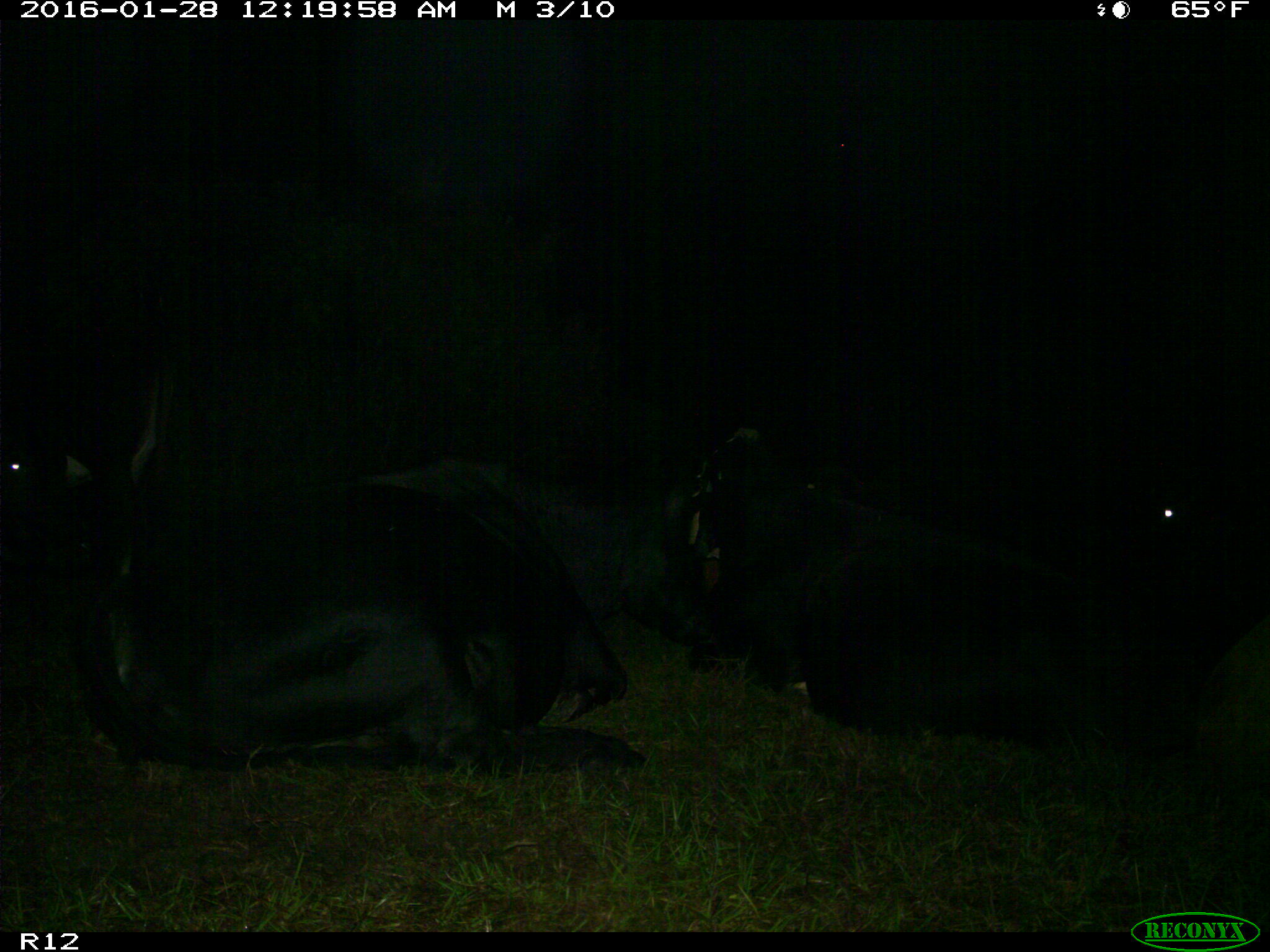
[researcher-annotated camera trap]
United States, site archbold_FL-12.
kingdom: Animalia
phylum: Chordata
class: Mammalia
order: Artiodactyla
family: Bovidae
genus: Bos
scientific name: Bos taurus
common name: domestic cow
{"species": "Bos taurus (domestic cow)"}